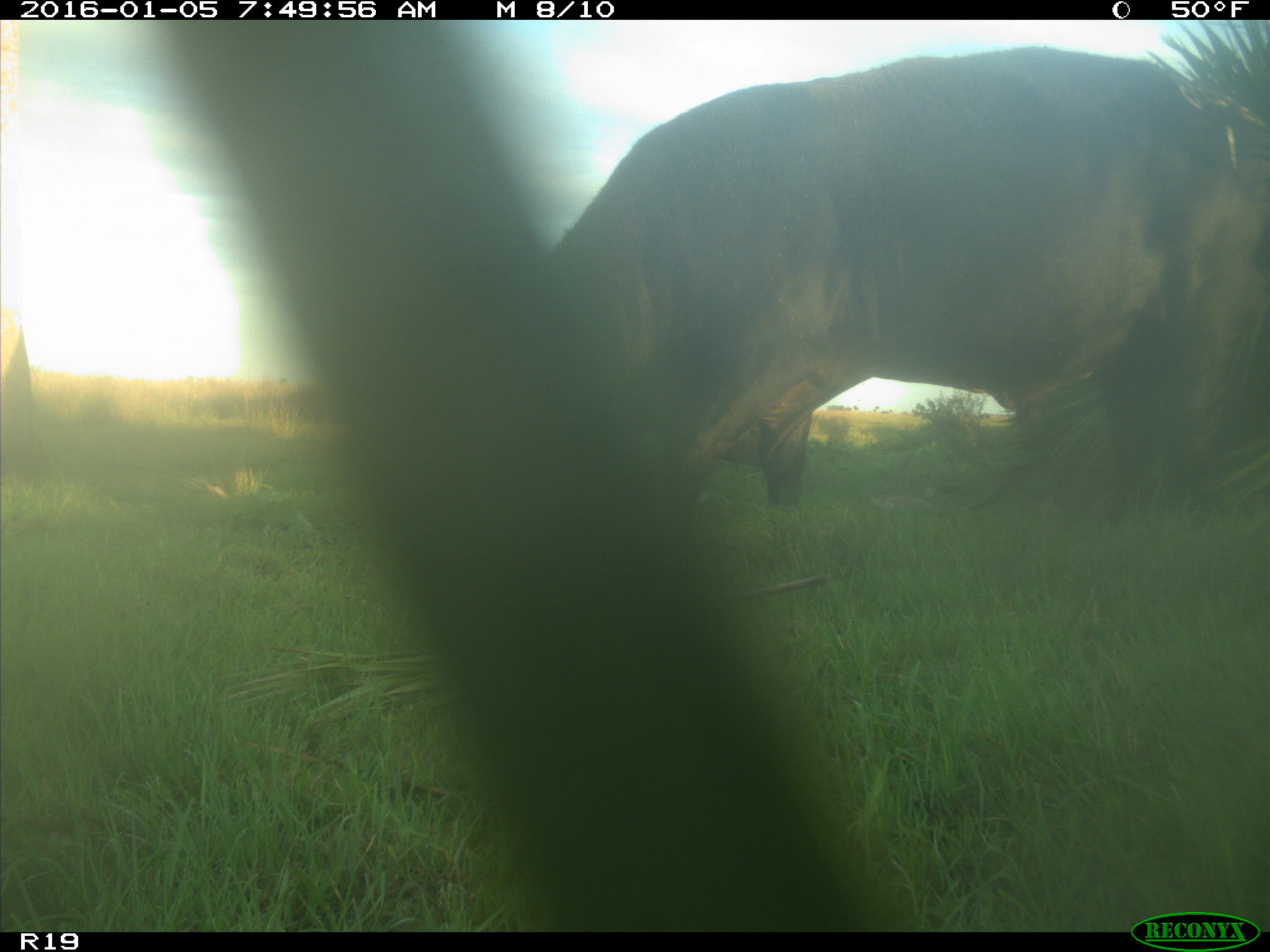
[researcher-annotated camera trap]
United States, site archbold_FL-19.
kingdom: Animalia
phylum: Chordata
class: Mammalia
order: Artiodactyla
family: Bovidae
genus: Bos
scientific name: Bos taurus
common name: domestic cow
Bos taurus (domestic cow).